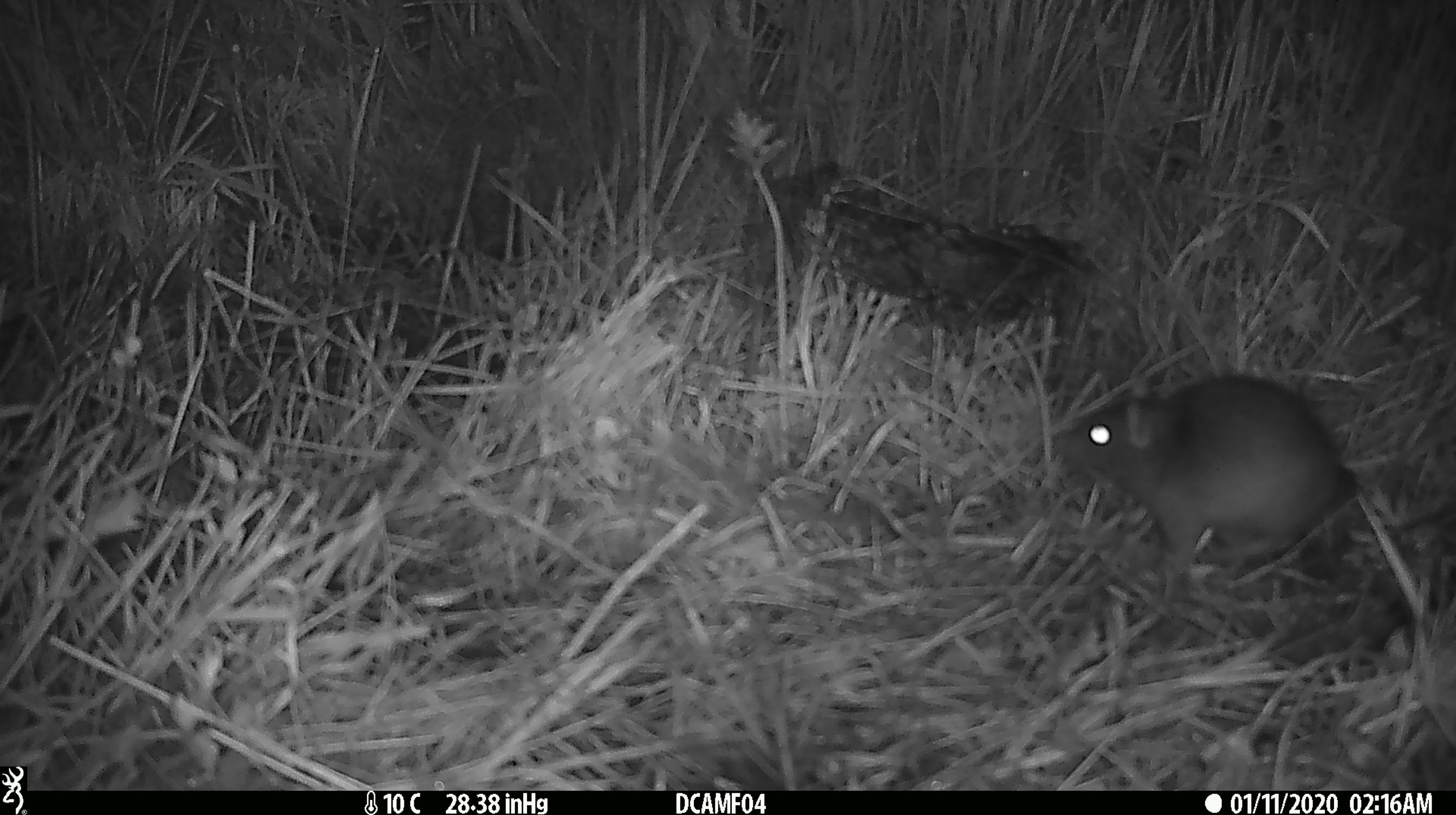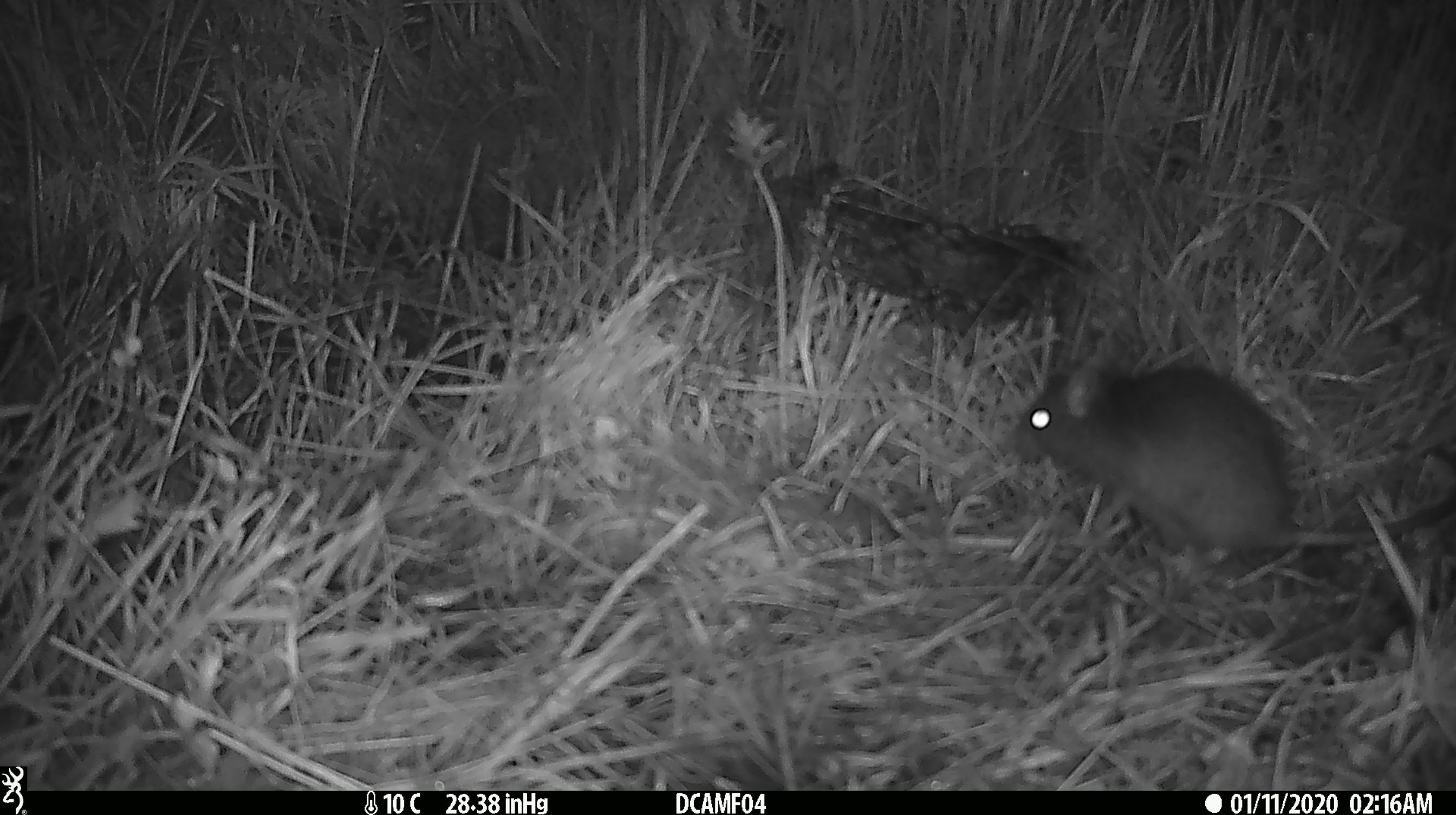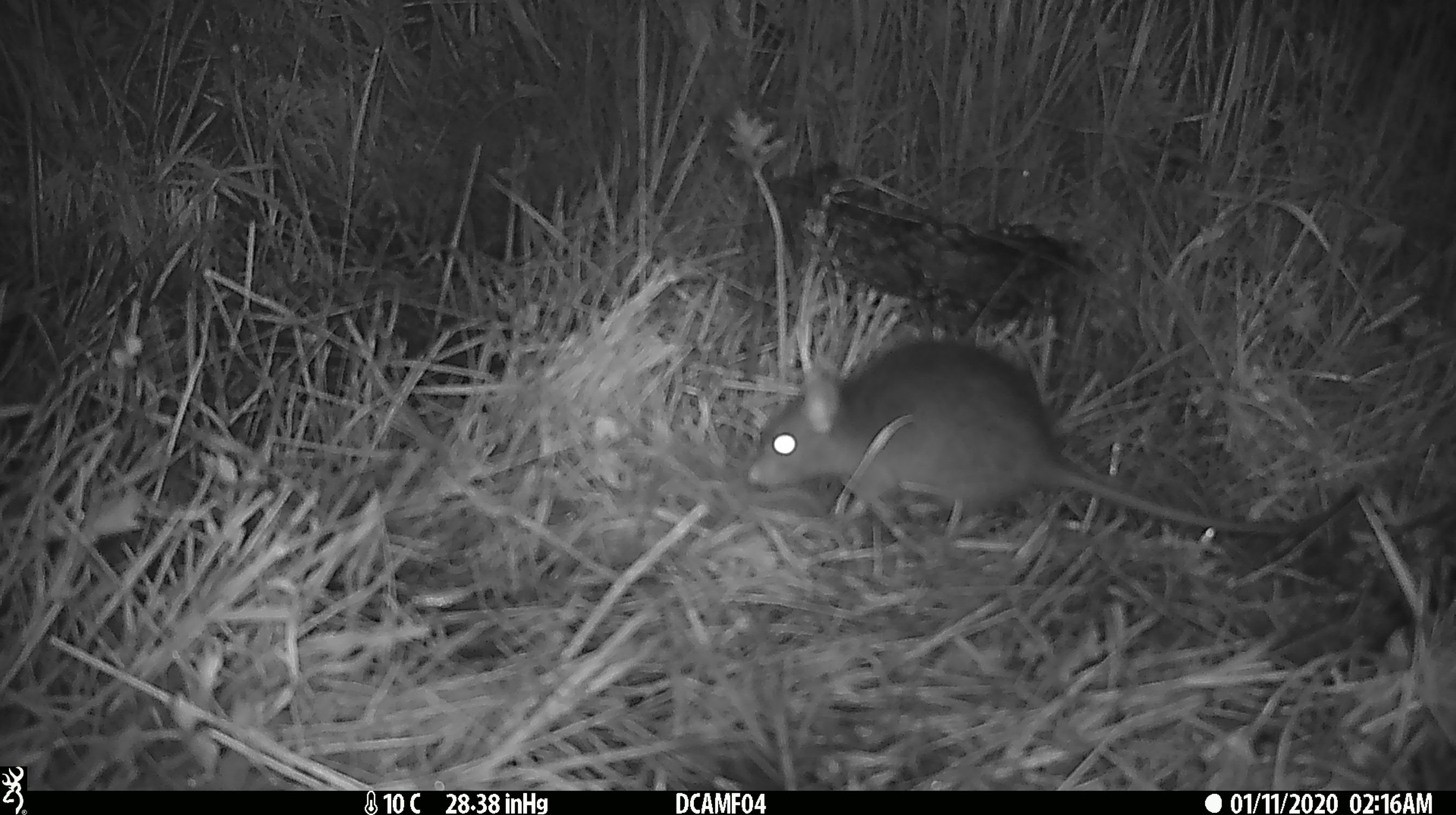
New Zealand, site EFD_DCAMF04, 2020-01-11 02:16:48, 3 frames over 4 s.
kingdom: Animalia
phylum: Chordata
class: Mammalia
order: Rodentia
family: Muridae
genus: Rattus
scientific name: Rattus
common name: rat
Rat (Rattus).